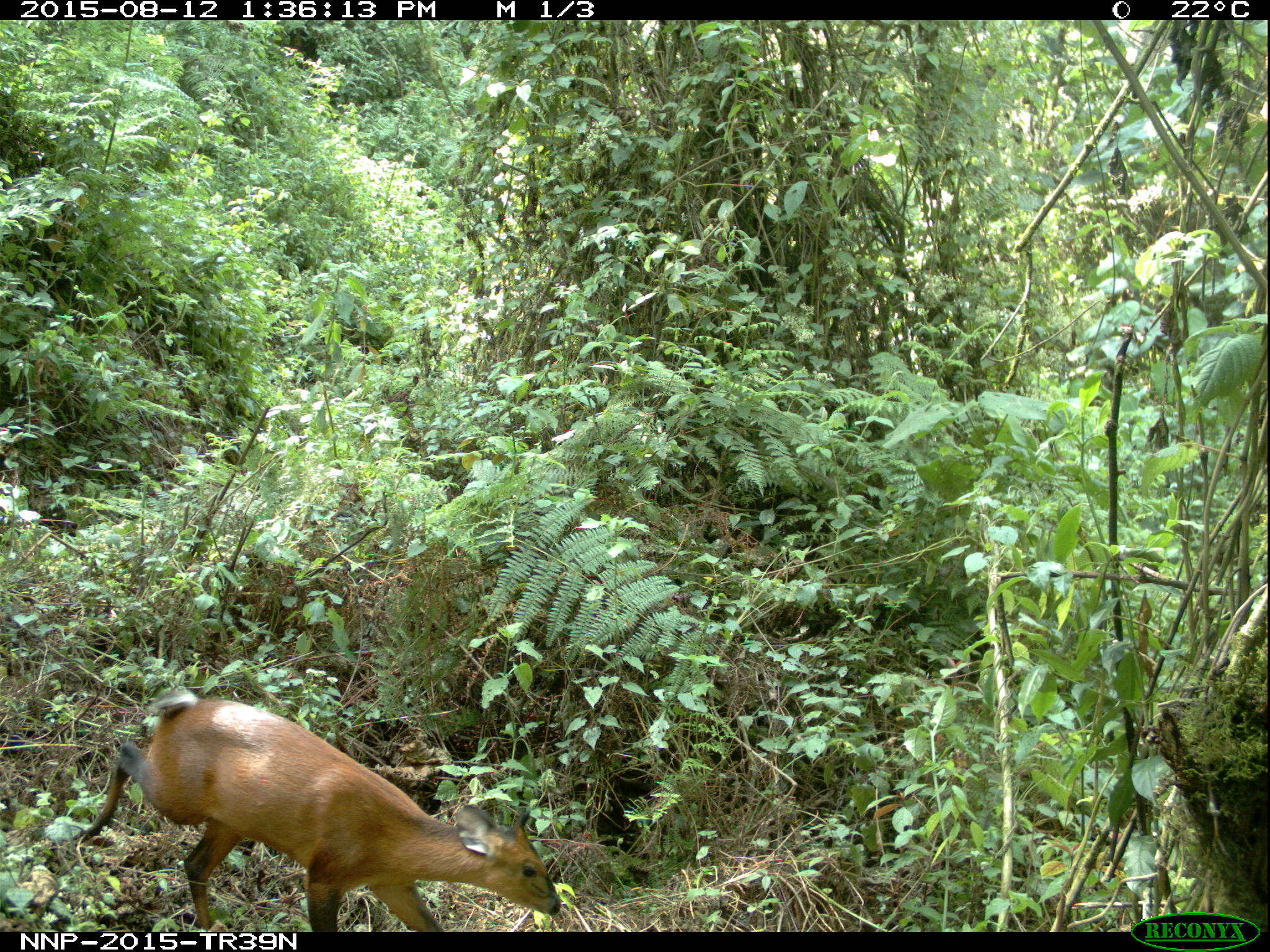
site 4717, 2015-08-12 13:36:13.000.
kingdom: Animalia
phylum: Chordata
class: Mammalia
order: Artiodactyla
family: Bovidae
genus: Cephalophus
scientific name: Cephalophus nigrifrons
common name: black-fronted duiker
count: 1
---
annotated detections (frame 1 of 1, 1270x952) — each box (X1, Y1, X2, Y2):
cephalophus nigrifrons: (70, 687, 561, 932)